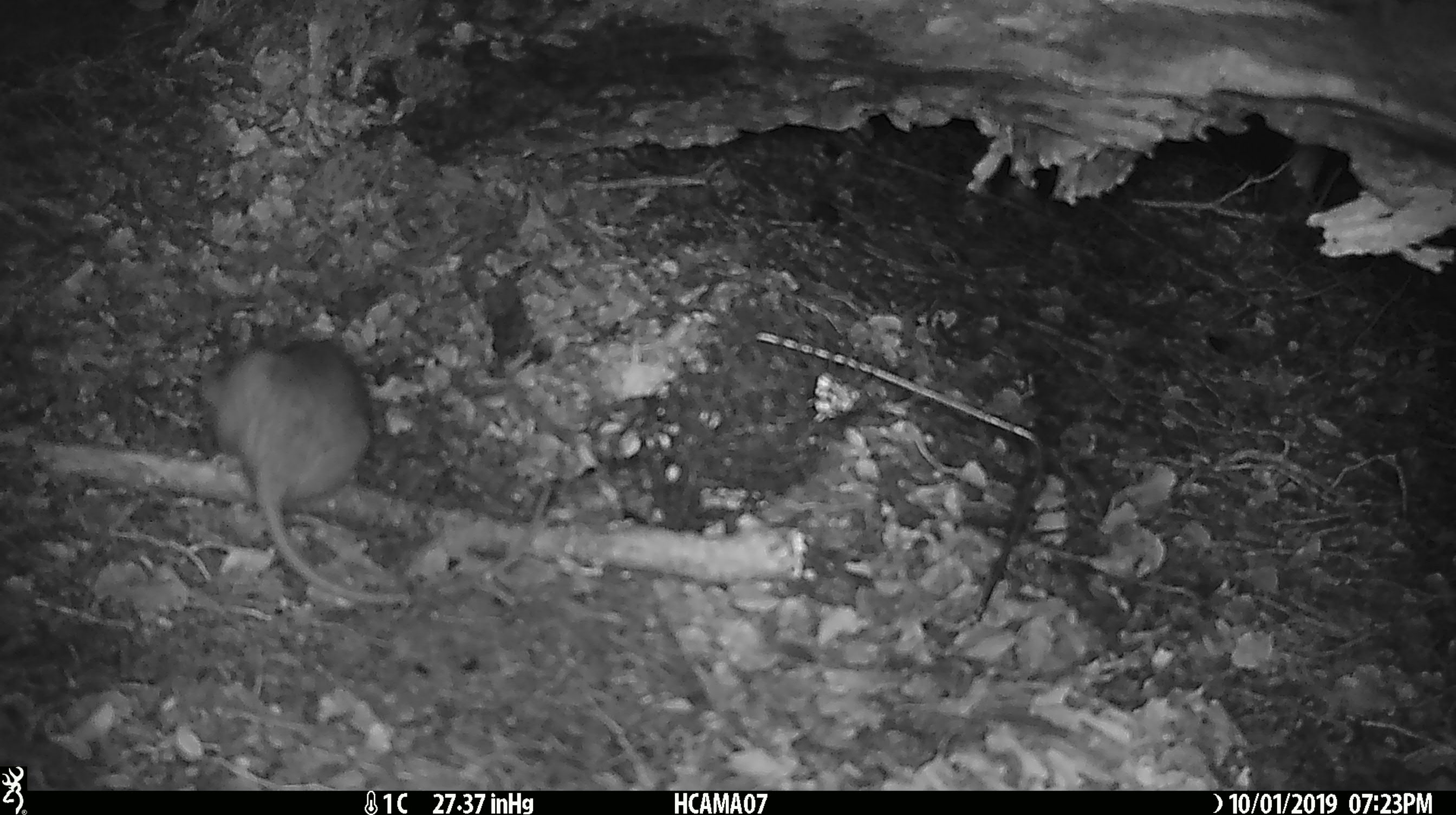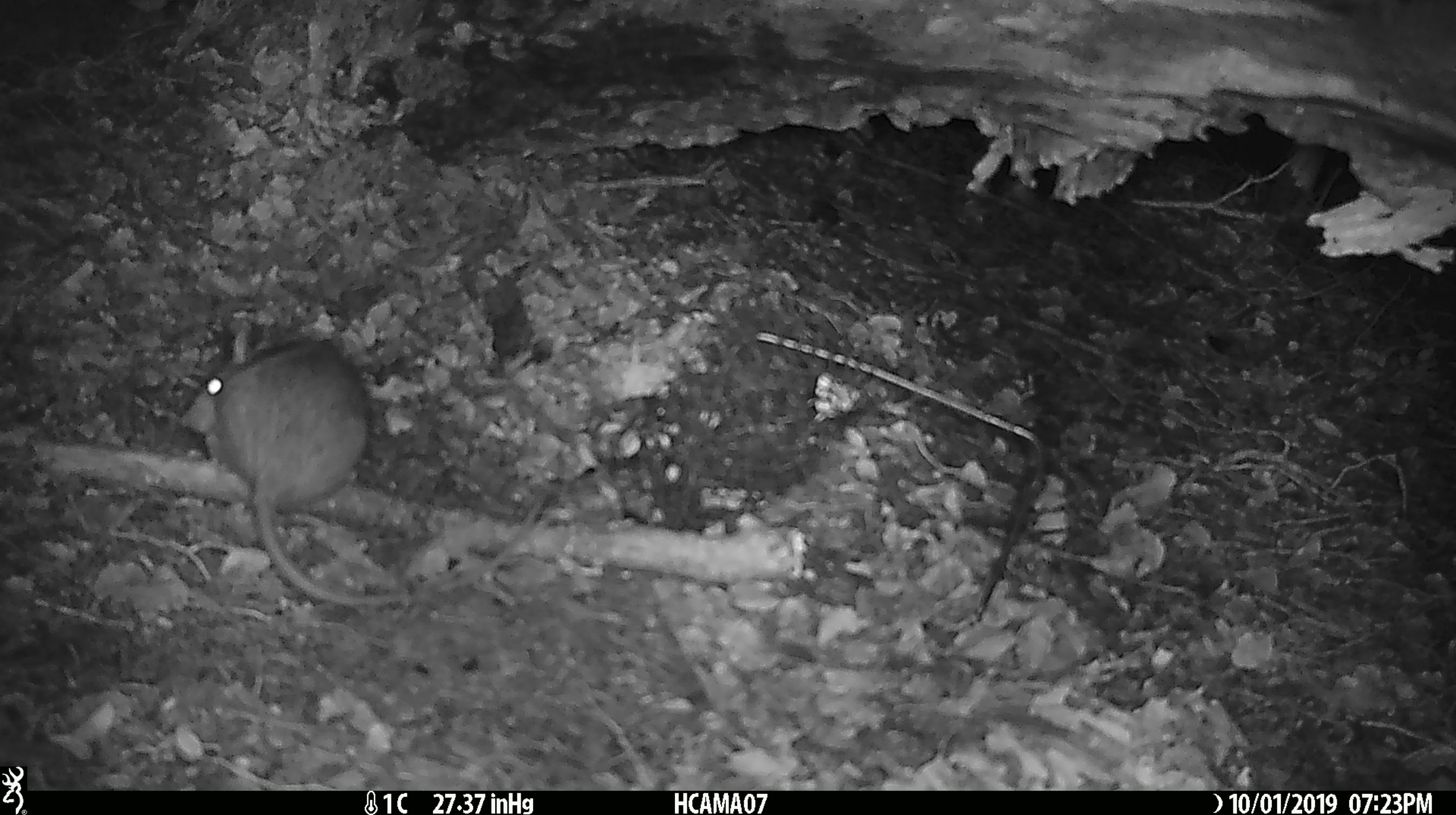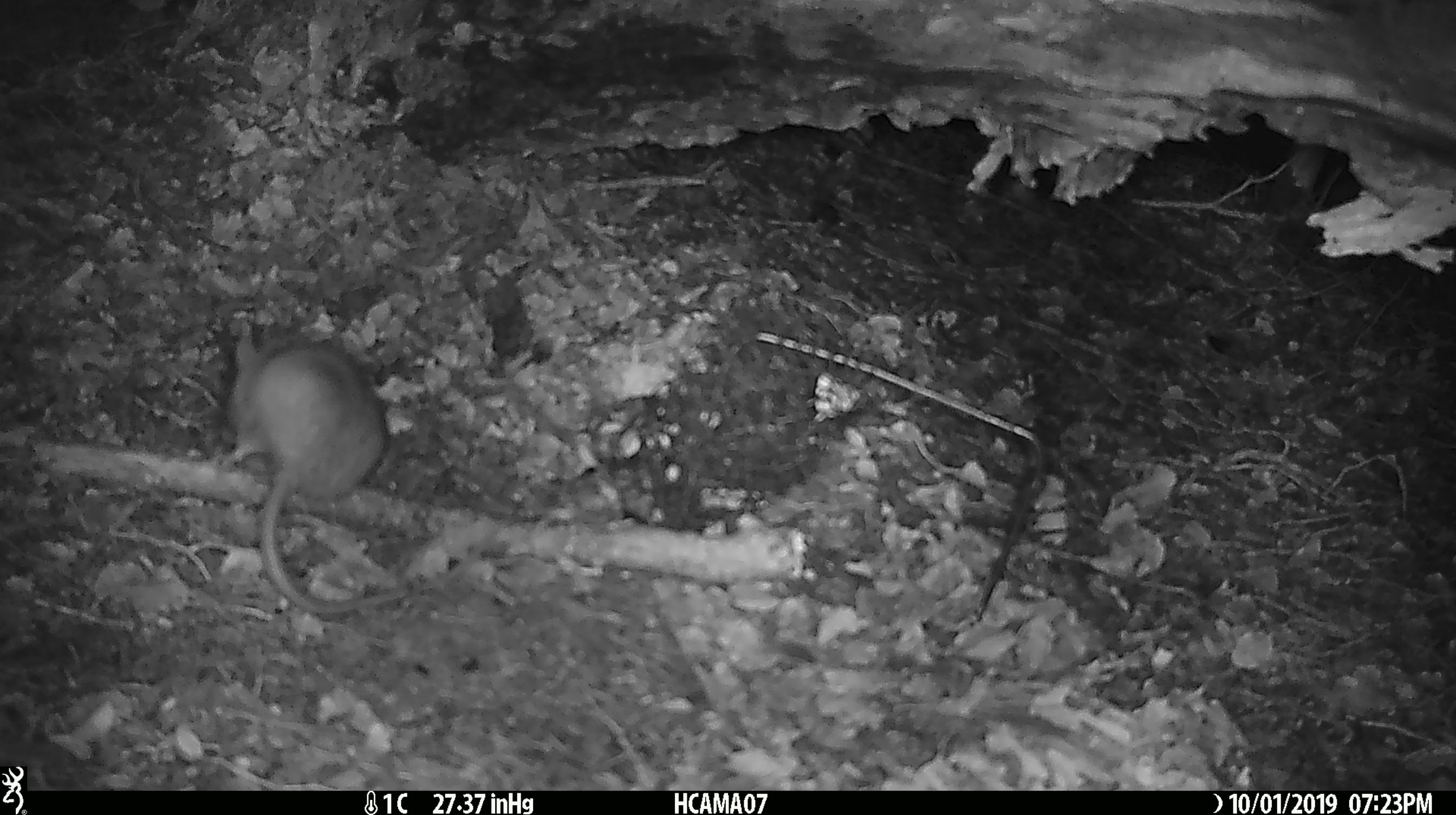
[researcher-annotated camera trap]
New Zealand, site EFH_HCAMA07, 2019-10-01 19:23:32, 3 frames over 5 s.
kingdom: Animalia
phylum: Chordata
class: Mammalia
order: Rodentia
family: Muridae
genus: Rattus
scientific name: Rattus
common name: rat